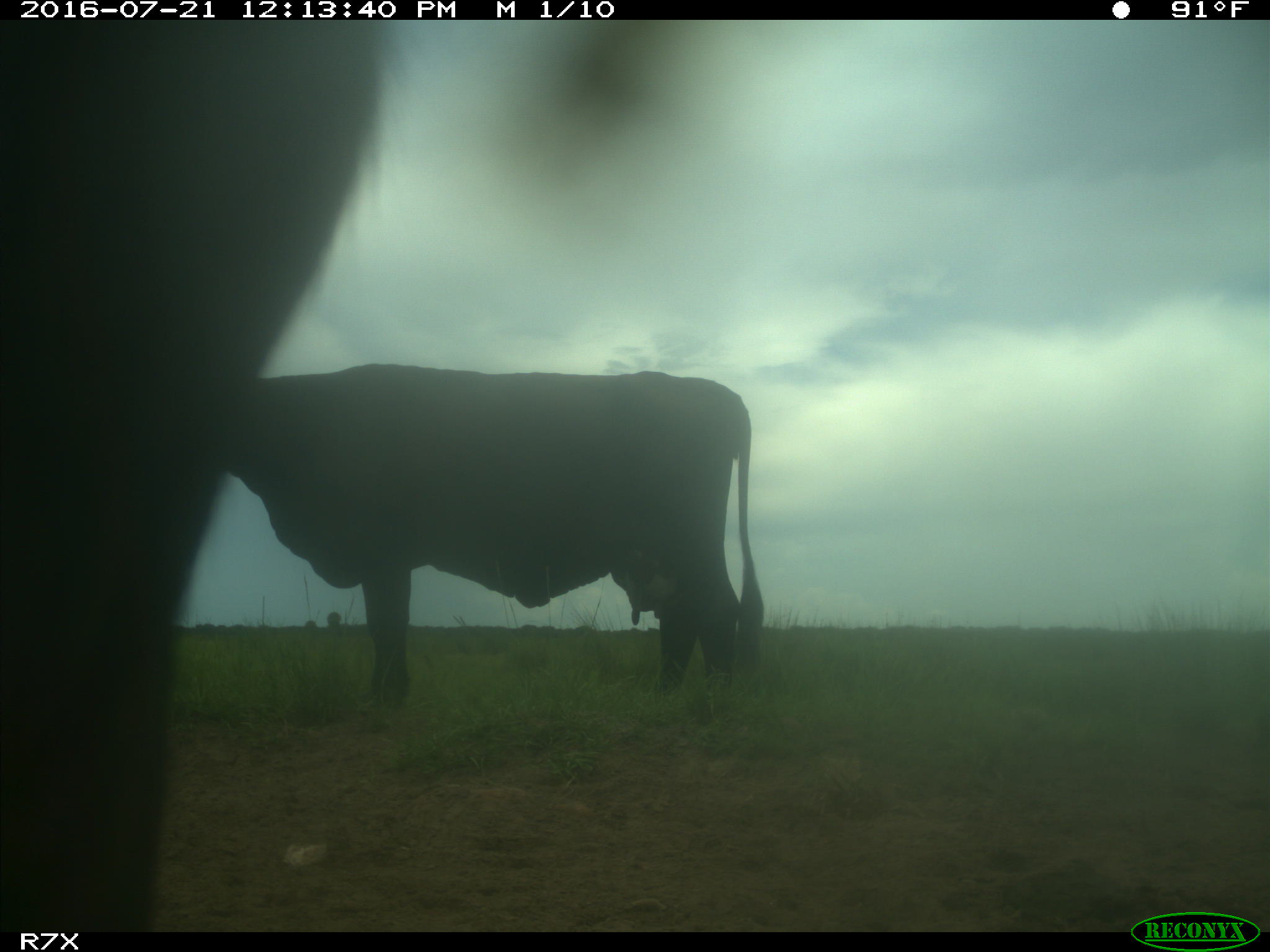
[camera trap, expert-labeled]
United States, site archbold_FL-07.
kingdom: Animalia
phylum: Chordata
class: Mammalia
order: Artiodactyla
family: Bovidae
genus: Bos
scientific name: Bos taurus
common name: domestic cow